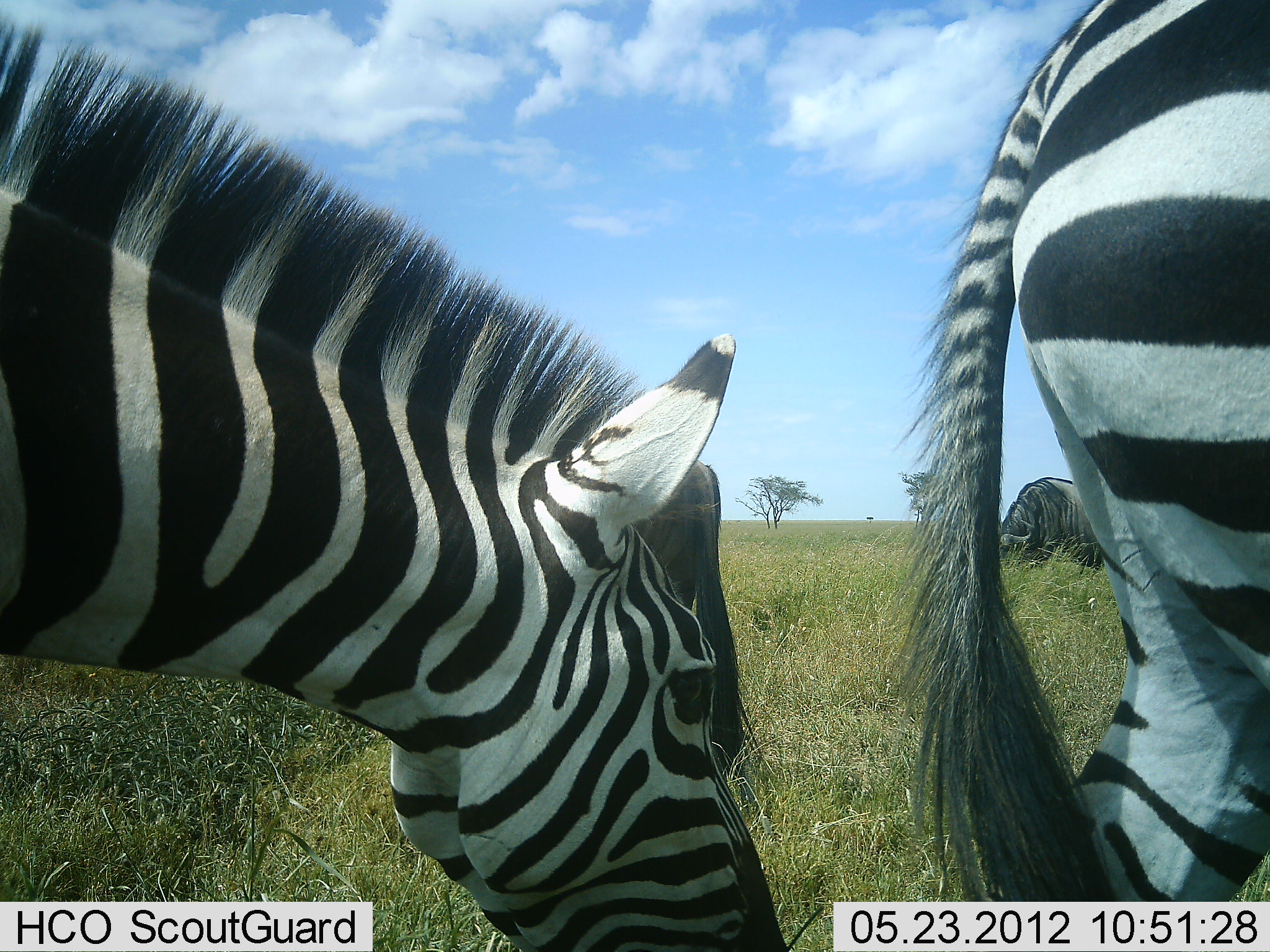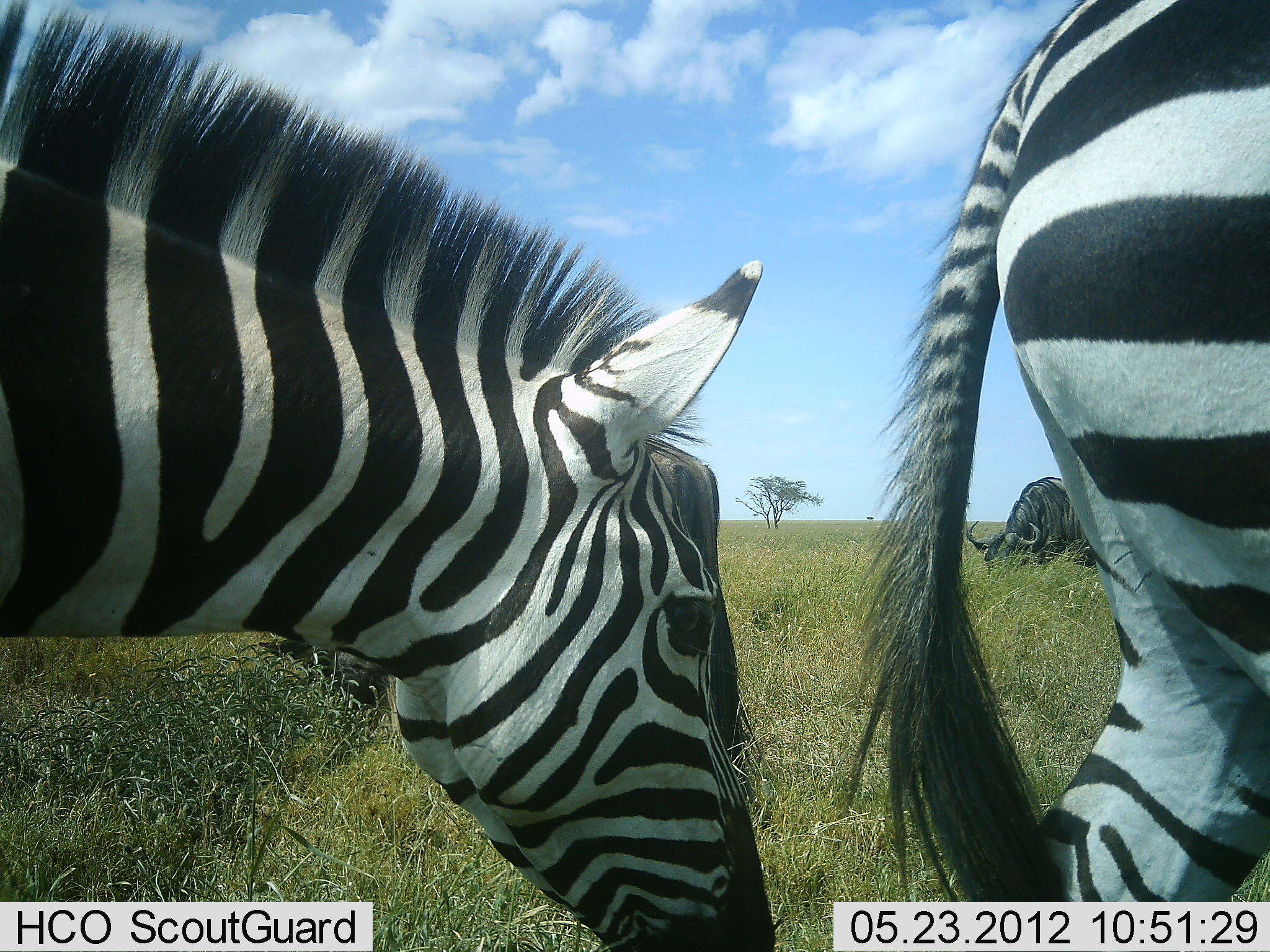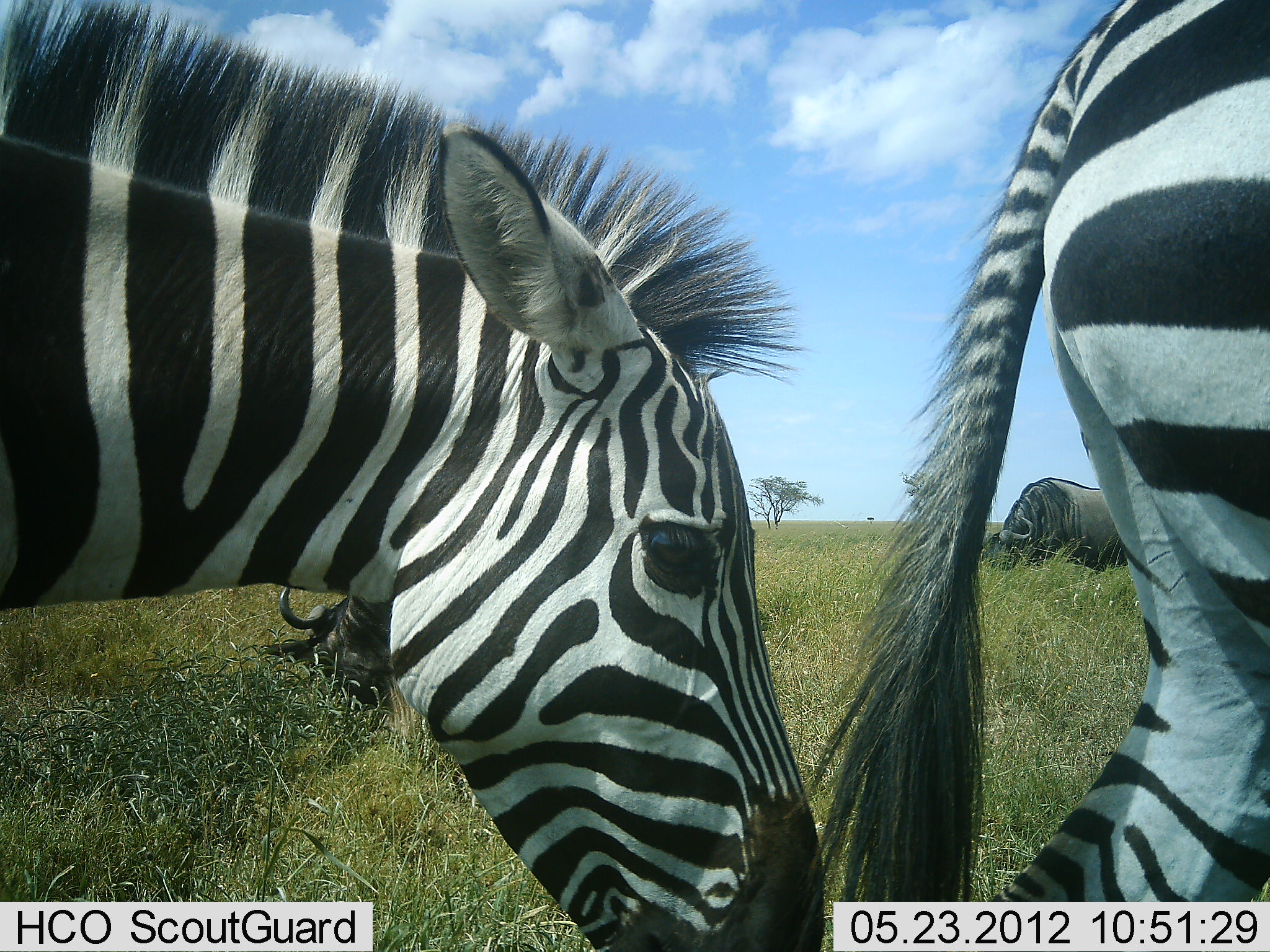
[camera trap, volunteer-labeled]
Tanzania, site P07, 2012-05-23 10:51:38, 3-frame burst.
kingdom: Animalia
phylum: Chordata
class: Mammalia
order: Artiodactyla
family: Bovidae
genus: Connochaetes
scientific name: Connochaetes taurinus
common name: blue wildebeest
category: wildebeest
Wildebeest (blue wildebeest) (Connochaetes taurinus), count 2. Behavior (volunteer vote fractions): standing 60%, resting 50%, moving 0%, interacting 0%. Young present (vote fraction): 0%. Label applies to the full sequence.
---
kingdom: Animalia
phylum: Chordata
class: Mammalia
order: Perissodactyla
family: Equidae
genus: Equus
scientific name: Equus quagga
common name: plains zebra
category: zebra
Zebra (plains zebra) (Equus quagga), count 2. Behavior (volunteer vote fractions): standing 67%, resting 0%, moving 8%, interacting 0%. Young present (vote fraction): 0%. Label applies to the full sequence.